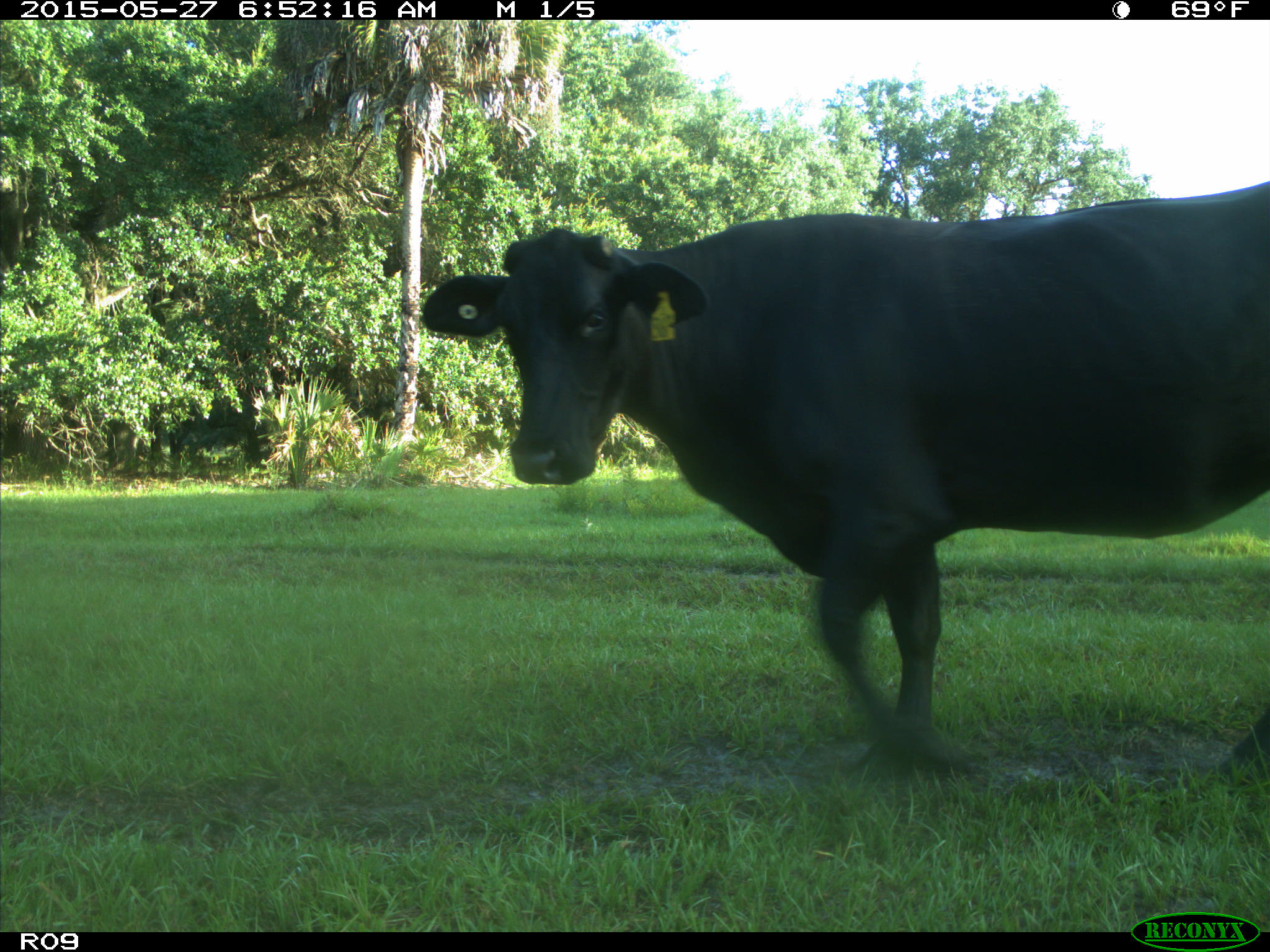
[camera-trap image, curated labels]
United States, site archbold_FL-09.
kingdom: Animalia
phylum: Chordata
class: Mammalia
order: Artiodactyla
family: Bovidae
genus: Bos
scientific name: Bos taurus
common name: domestic cow